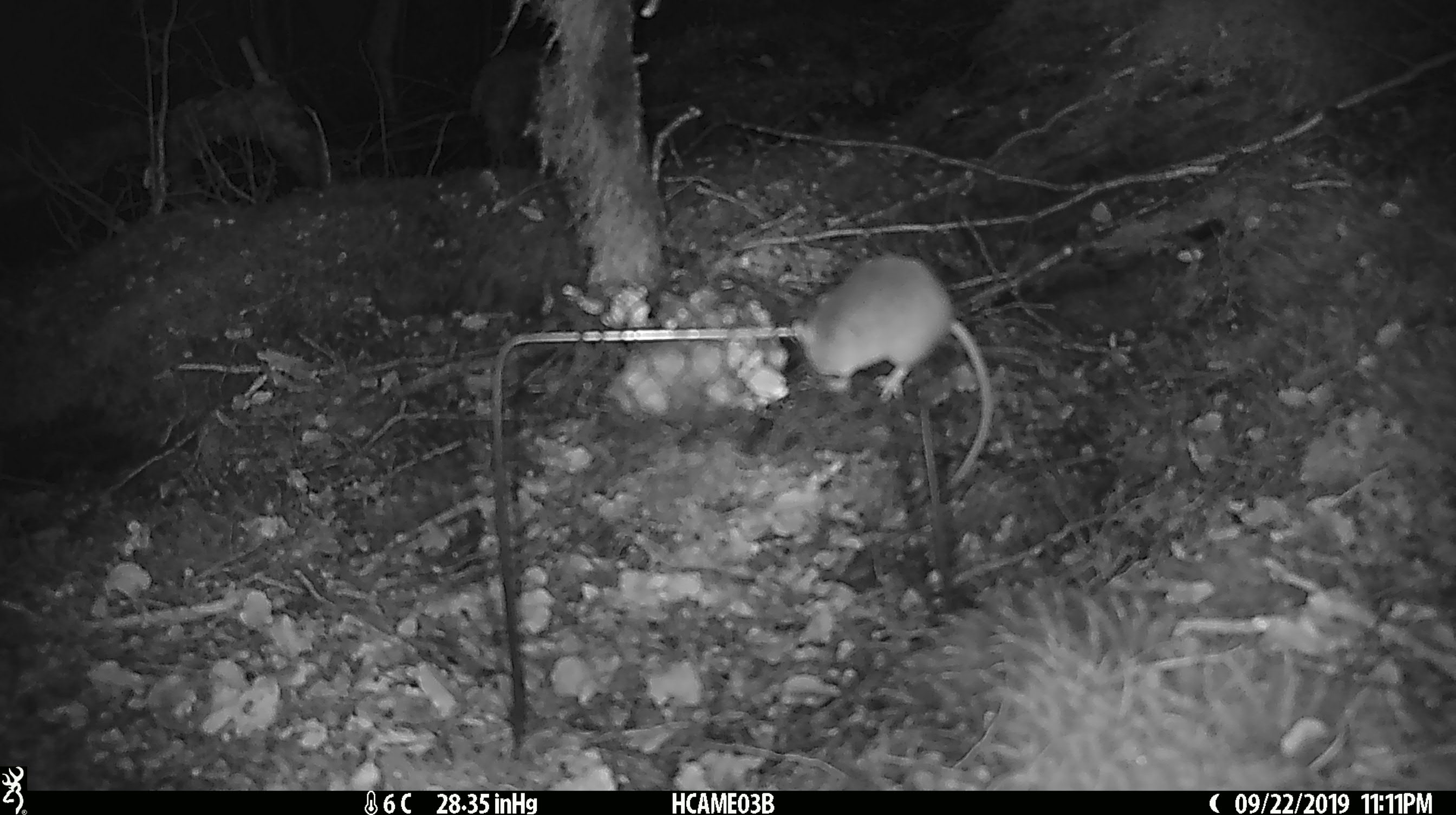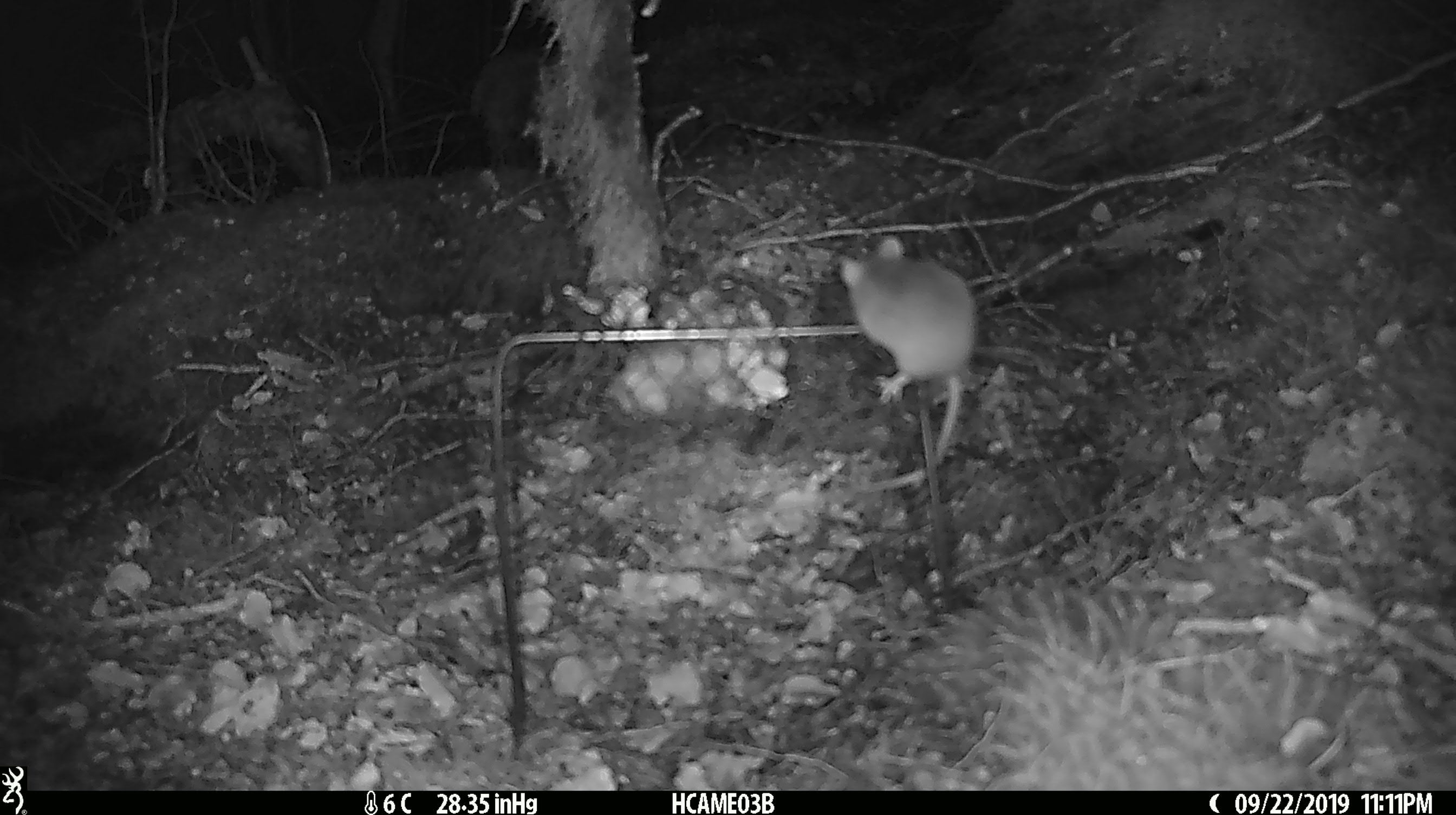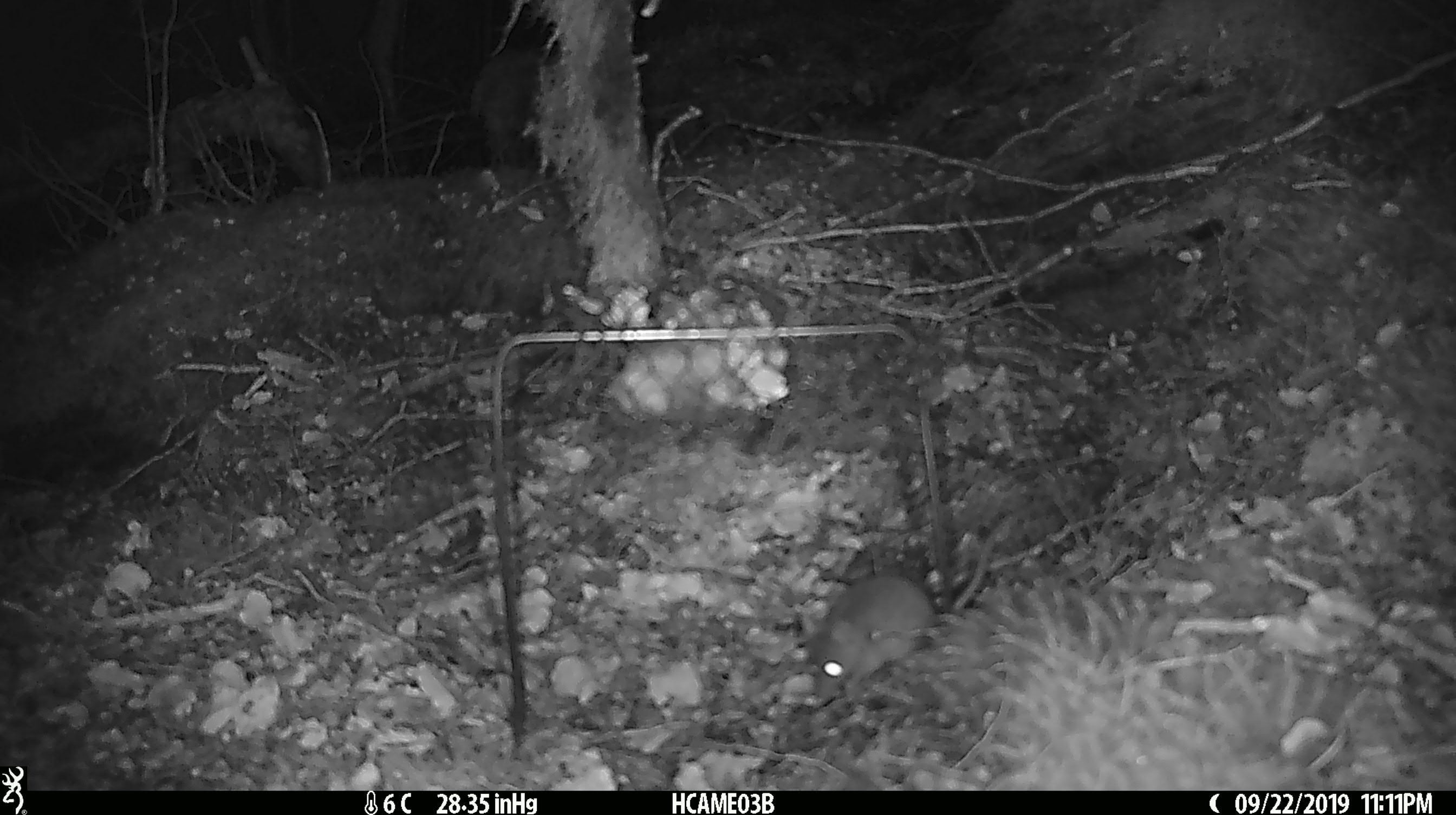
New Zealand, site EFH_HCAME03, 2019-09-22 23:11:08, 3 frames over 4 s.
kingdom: Animalia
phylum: Chordata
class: Mammalia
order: Rodentia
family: Muridae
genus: Mus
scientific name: Mus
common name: mouse